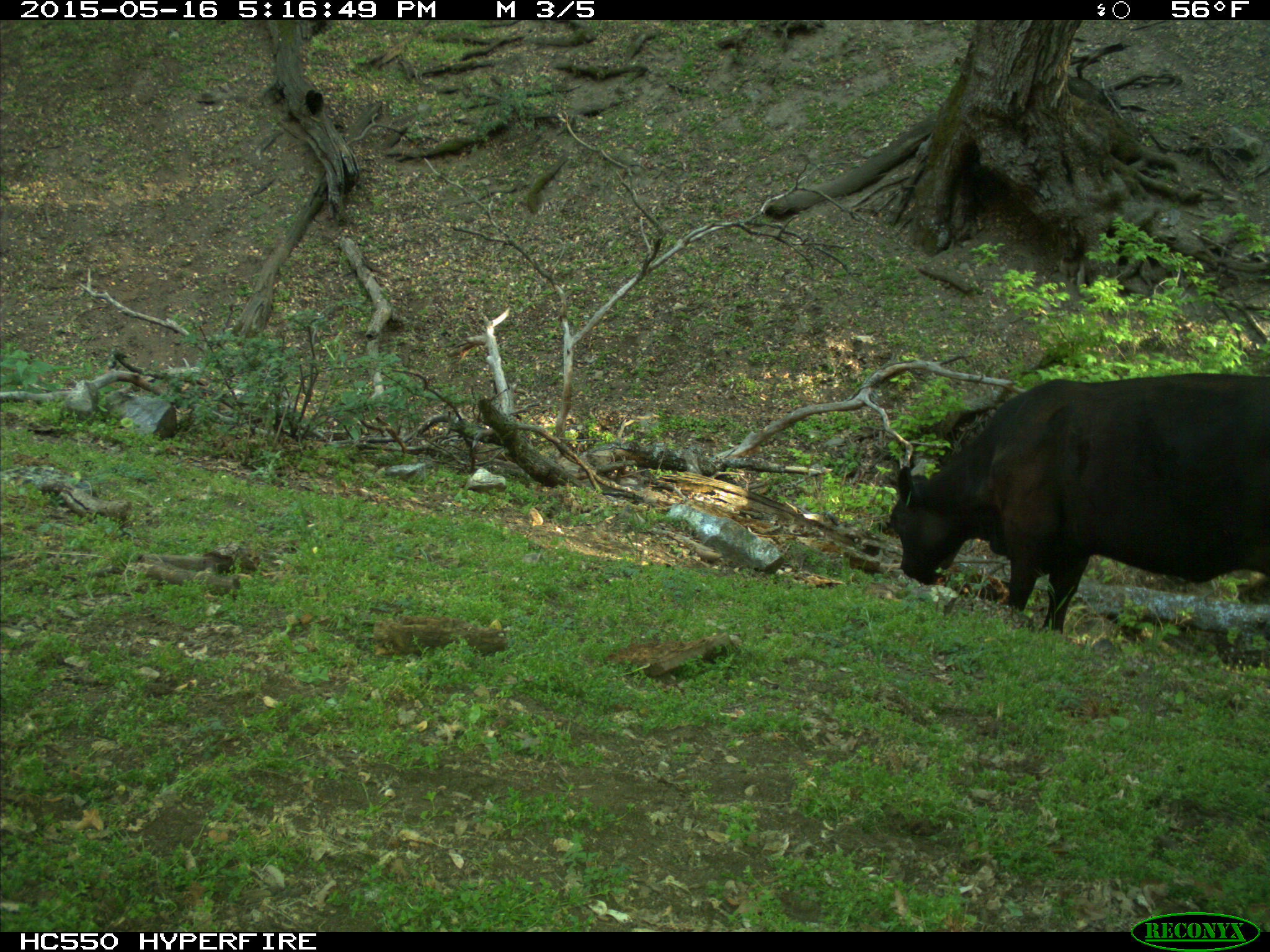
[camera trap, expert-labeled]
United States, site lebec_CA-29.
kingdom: Animalia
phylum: Chordata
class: Mammalia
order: Artiodactyla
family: Bovidae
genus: Bos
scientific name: Bos taurus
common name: domestic cow